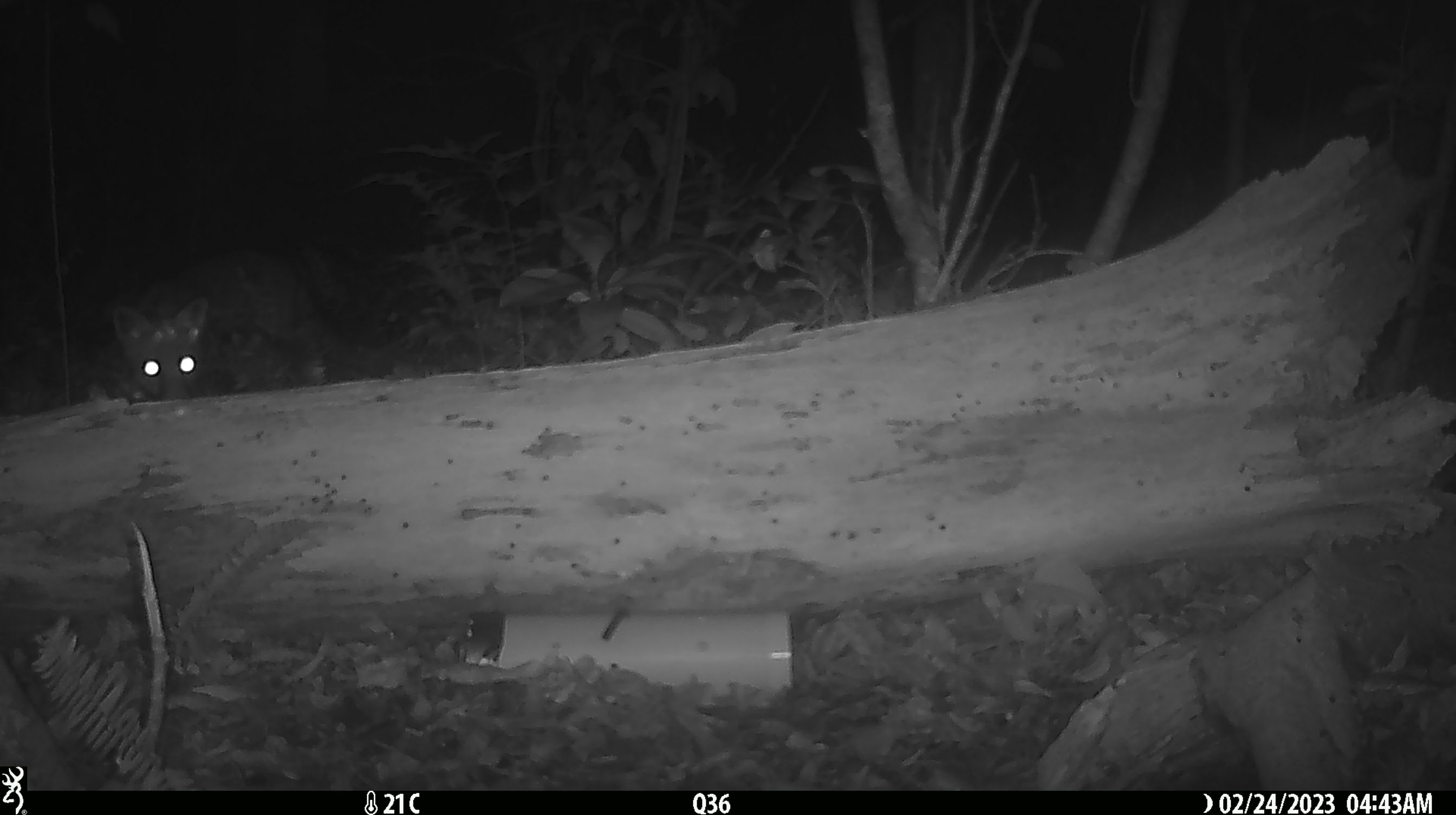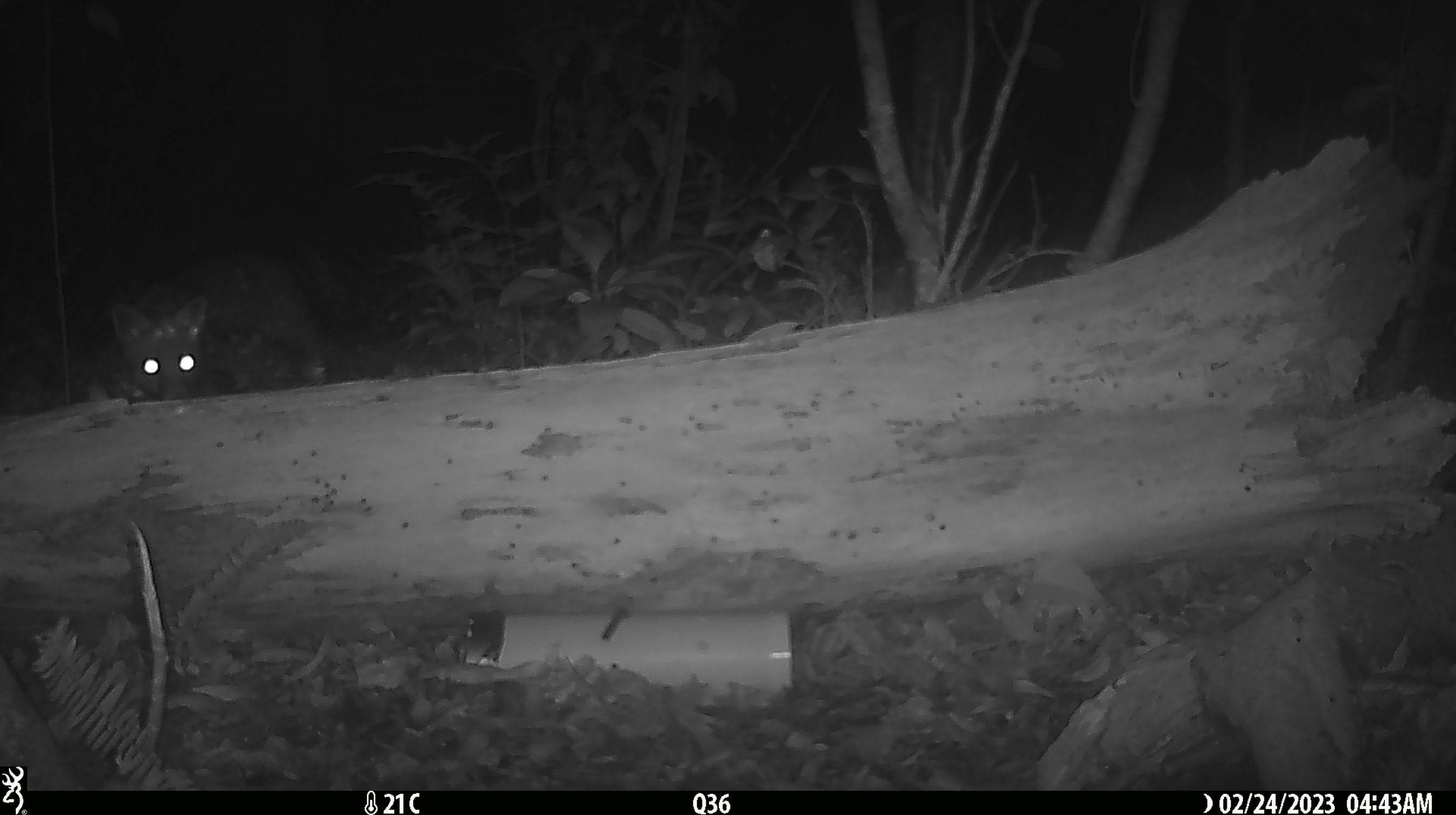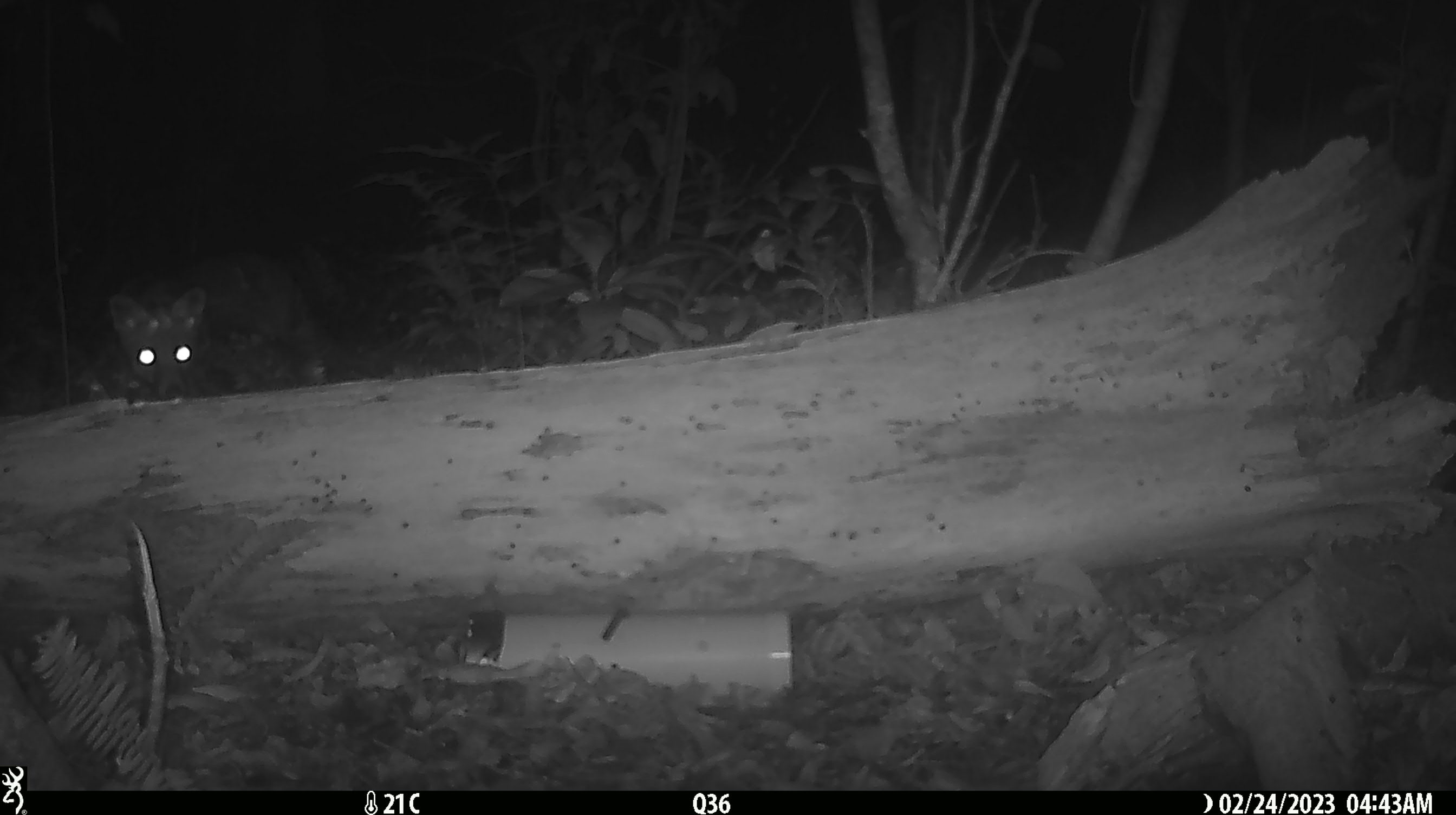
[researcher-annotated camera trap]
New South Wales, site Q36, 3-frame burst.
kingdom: Animalia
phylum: Chordata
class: Mammalia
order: Carnivora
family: Canidae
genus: Vulpes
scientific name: Vulpes vulpes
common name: red fox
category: fox